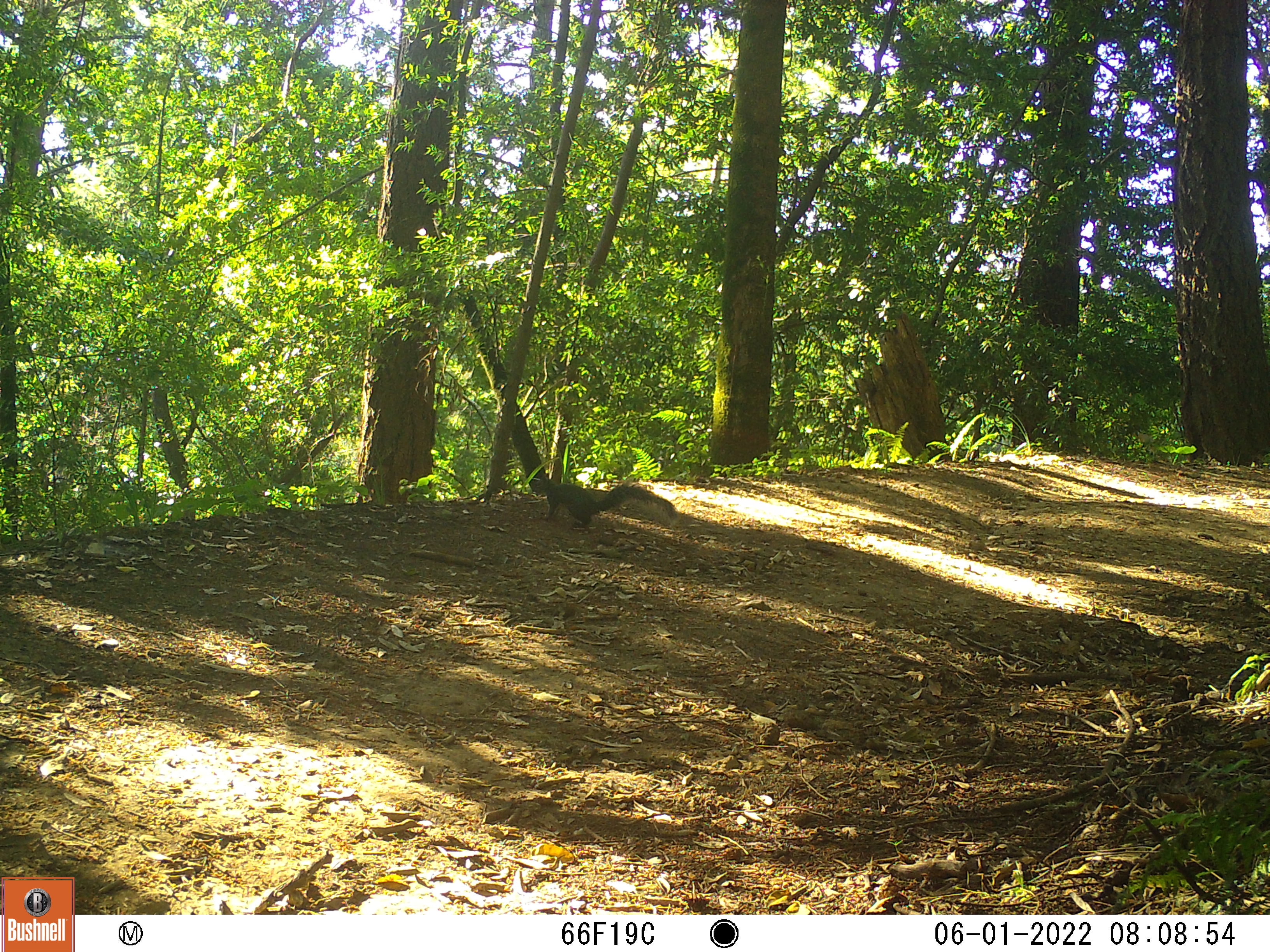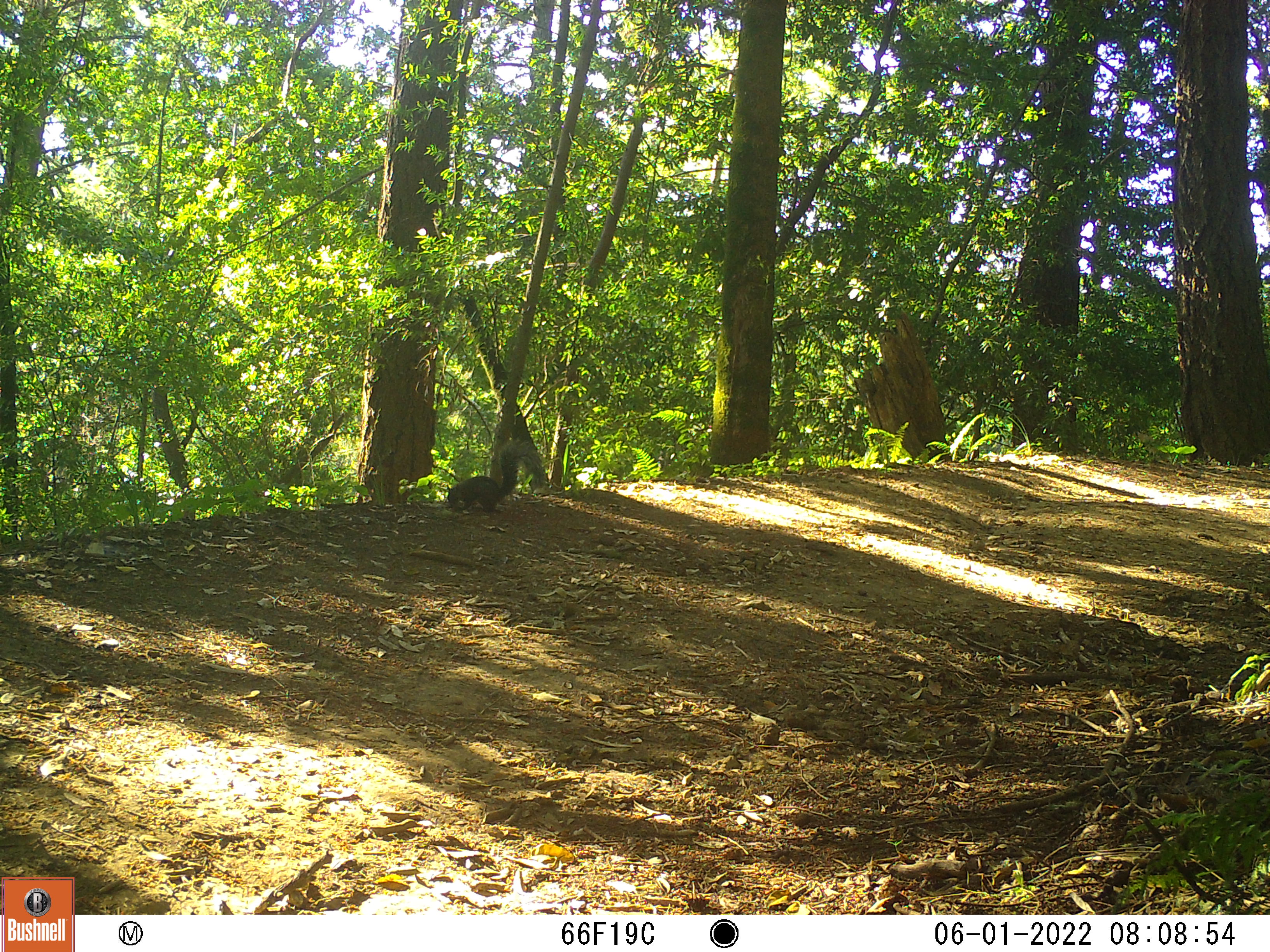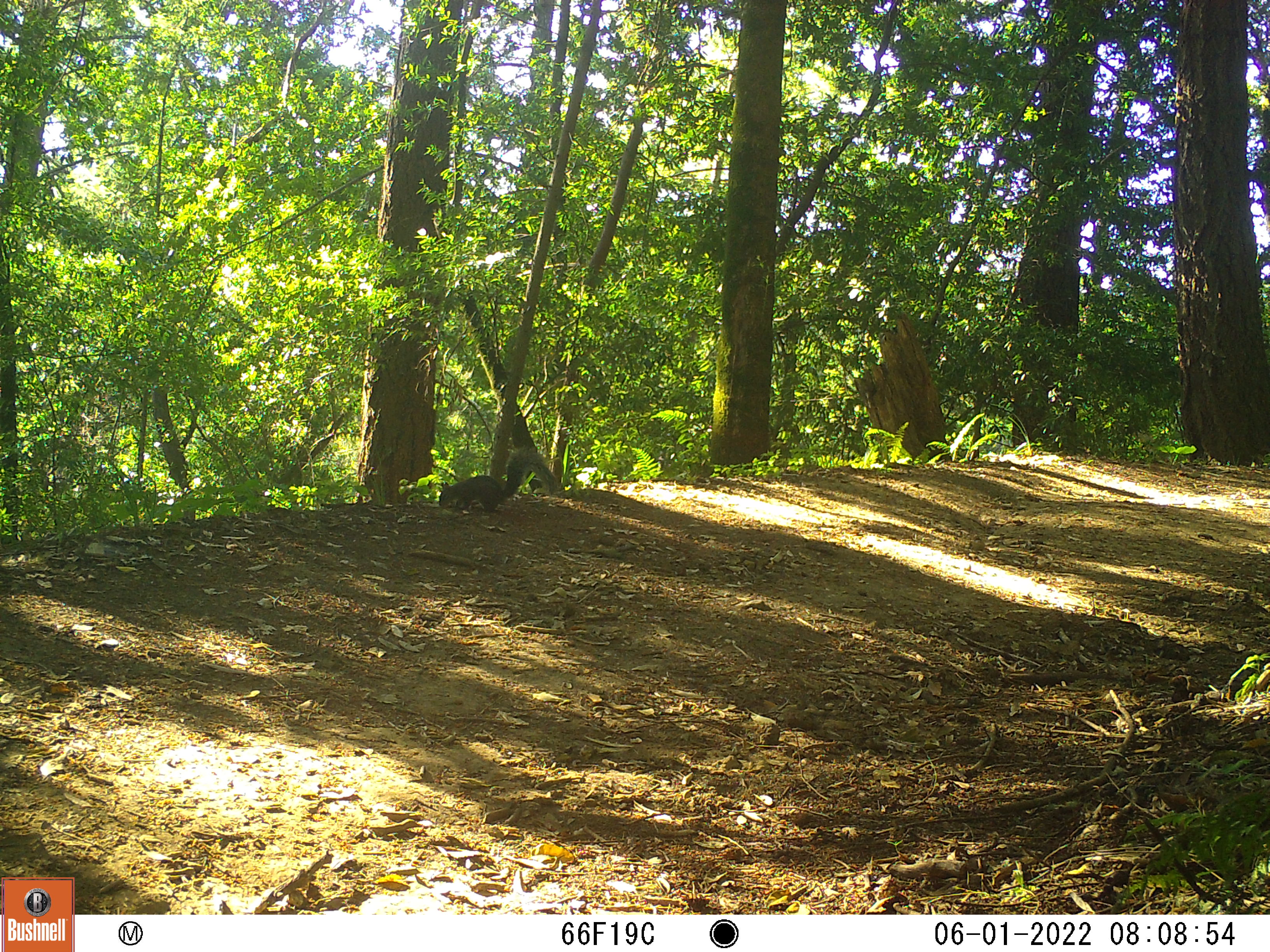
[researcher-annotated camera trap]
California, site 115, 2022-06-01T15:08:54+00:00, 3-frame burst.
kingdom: Animalia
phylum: Chordata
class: Mammalia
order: Rodentia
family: Sciuridae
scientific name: Sciuridae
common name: squirrel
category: unknown squirrel